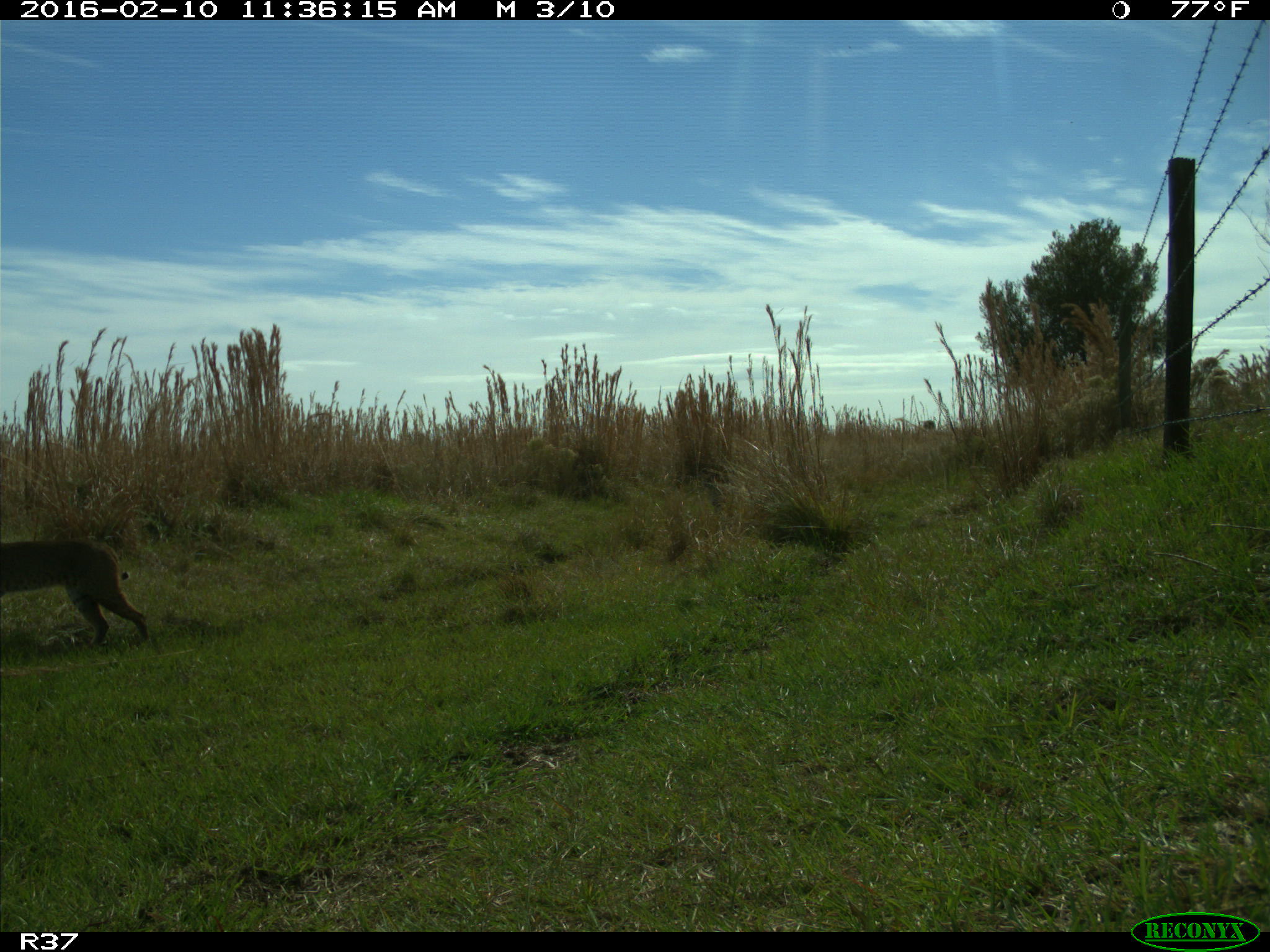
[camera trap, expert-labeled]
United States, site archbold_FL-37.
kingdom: Animalia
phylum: Chordata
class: Mammalia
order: Carnivora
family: Felidae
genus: Lynx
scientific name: Lynx rufus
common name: bobcat